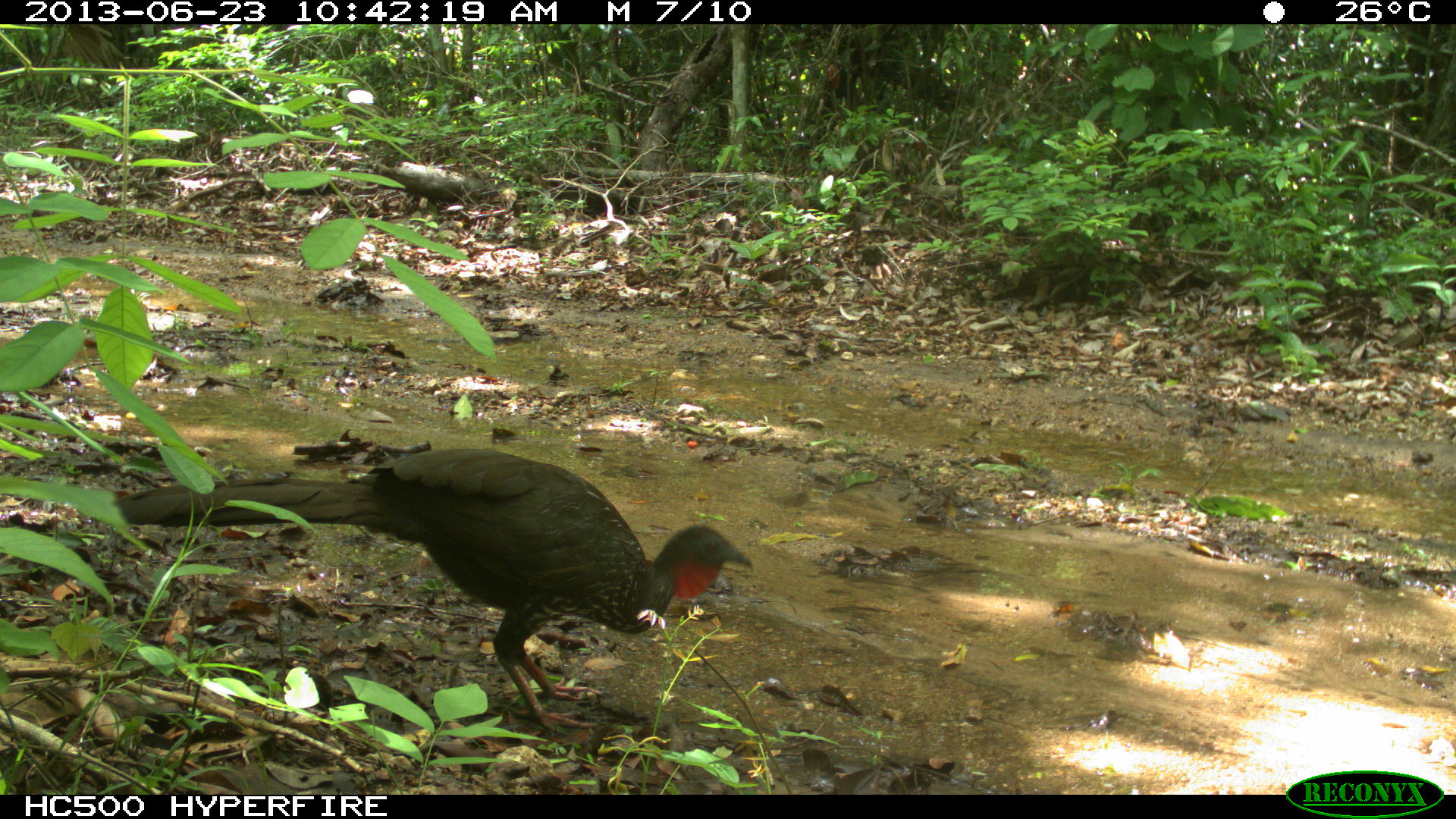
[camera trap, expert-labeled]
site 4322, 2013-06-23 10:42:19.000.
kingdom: Animalia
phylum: Chordata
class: Aves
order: Galliformes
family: Cracidae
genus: Penelope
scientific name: Penelope purpurascens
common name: crested guan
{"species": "Penelope purpurascens (crested guan)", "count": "1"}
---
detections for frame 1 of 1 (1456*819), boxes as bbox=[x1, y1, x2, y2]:
penelope purpurascens: bbox=[110, 445, 754, 738]